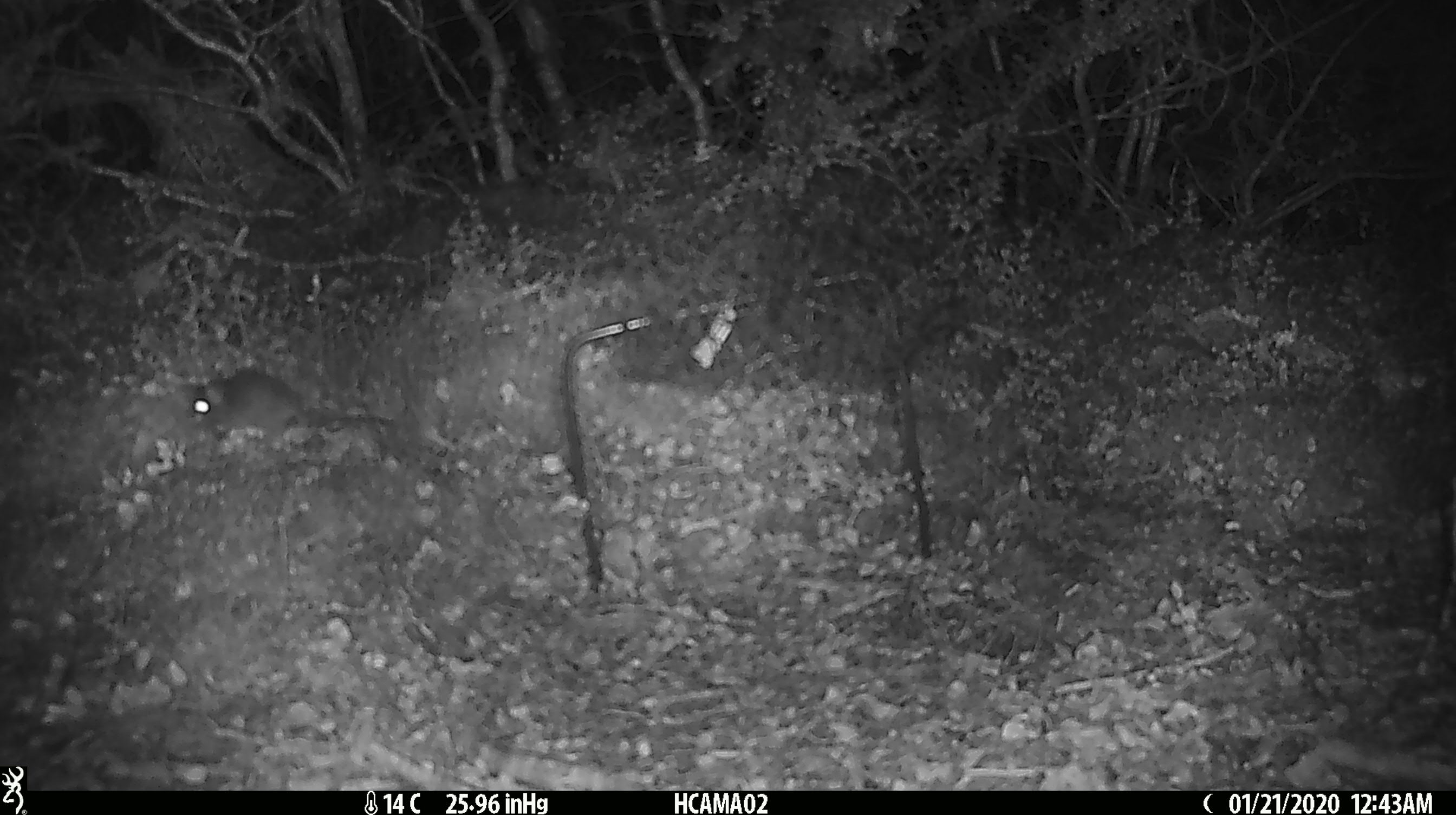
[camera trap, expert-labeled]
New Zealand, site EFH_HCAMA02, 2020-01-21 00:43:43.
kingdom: Animalia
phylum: Chordata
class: Mammalia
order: Rodentia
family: Muridae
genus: Mus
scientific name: Mus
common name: mouse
Mouse (Mus).